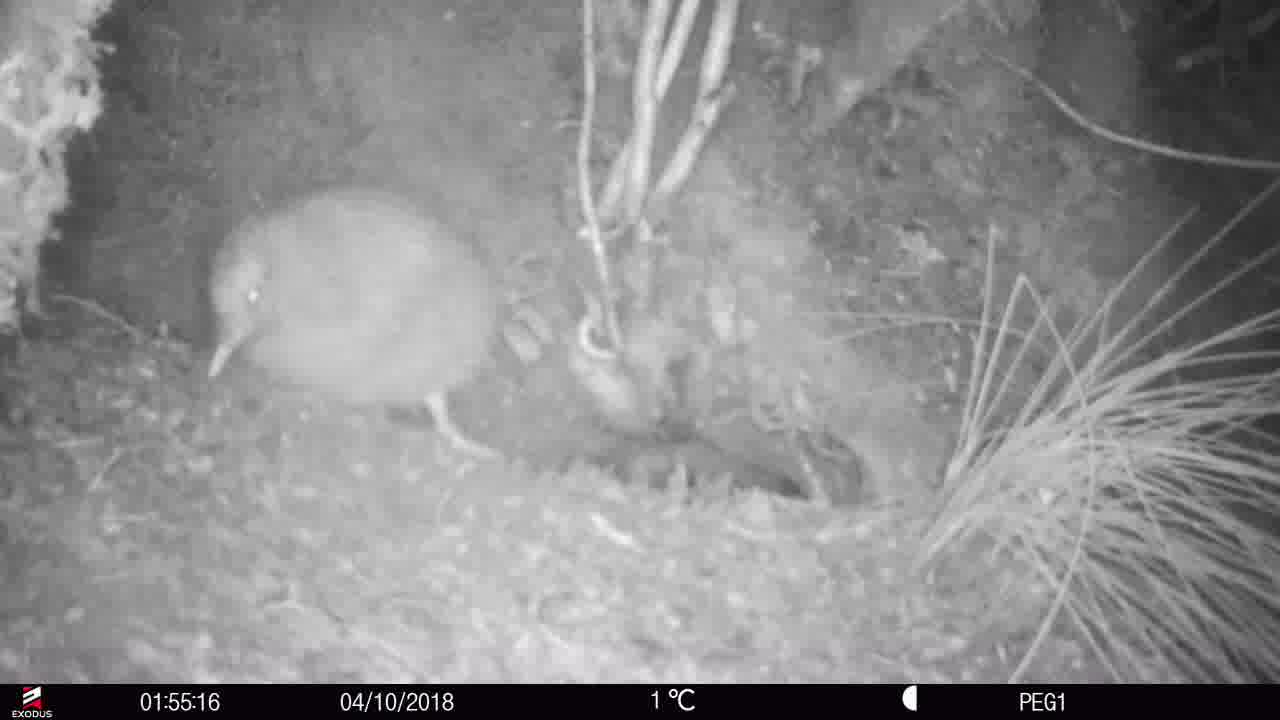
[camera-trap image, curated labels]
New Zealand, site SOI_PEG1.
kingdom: Animalia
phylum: Chordata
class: Aves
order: Apterygiformes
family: Apterygidae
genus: Apteryx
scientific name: Apteryx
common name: kiwi